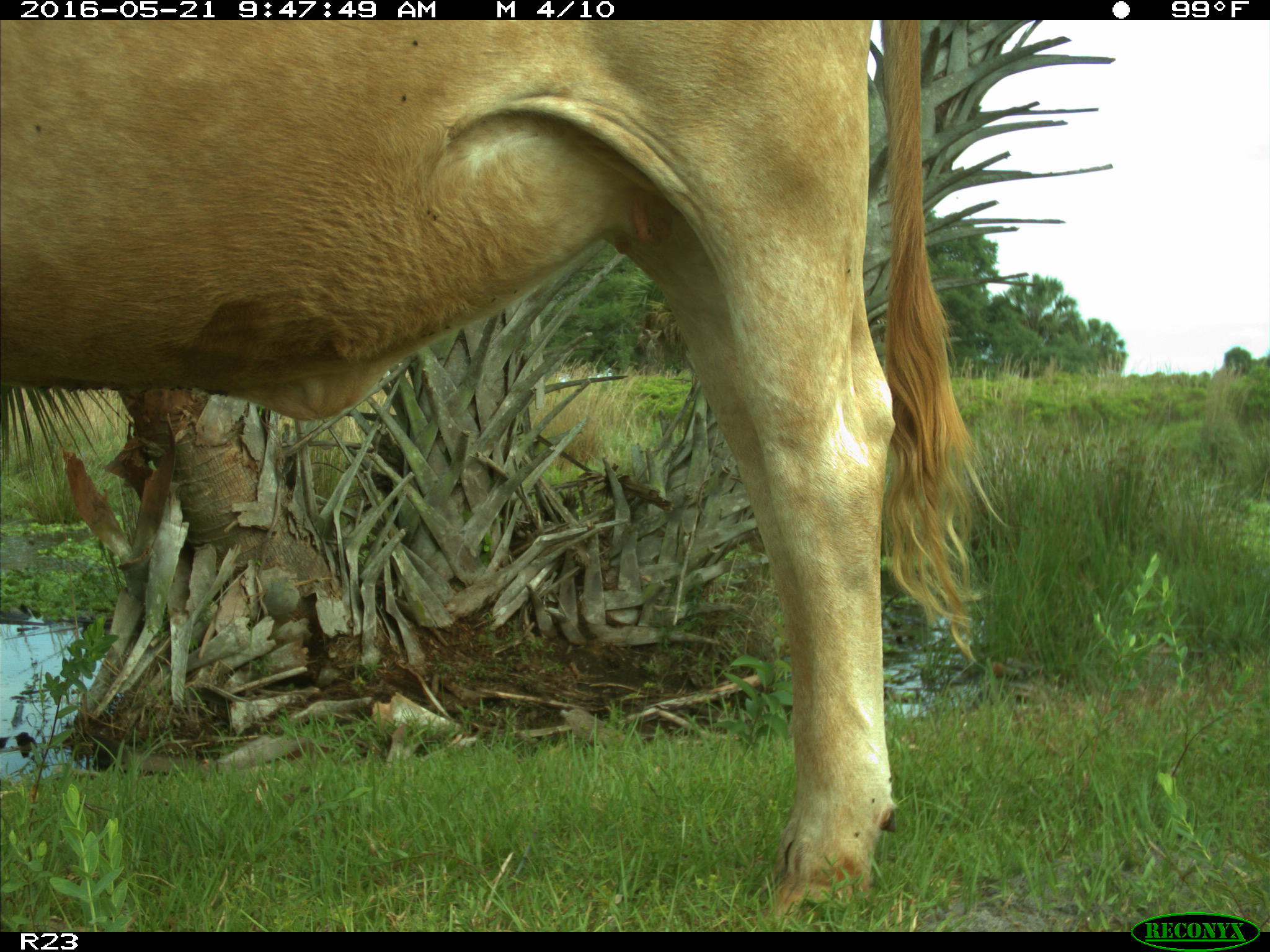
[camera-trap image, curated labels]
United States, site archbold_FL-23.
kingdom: Animalia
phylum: Chordata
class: Mammalia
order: Artiodactyla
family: Bovidae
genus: Bos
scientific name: Bos taurus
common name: domestic cow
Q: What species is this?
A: Bos taurus (domestic cow).